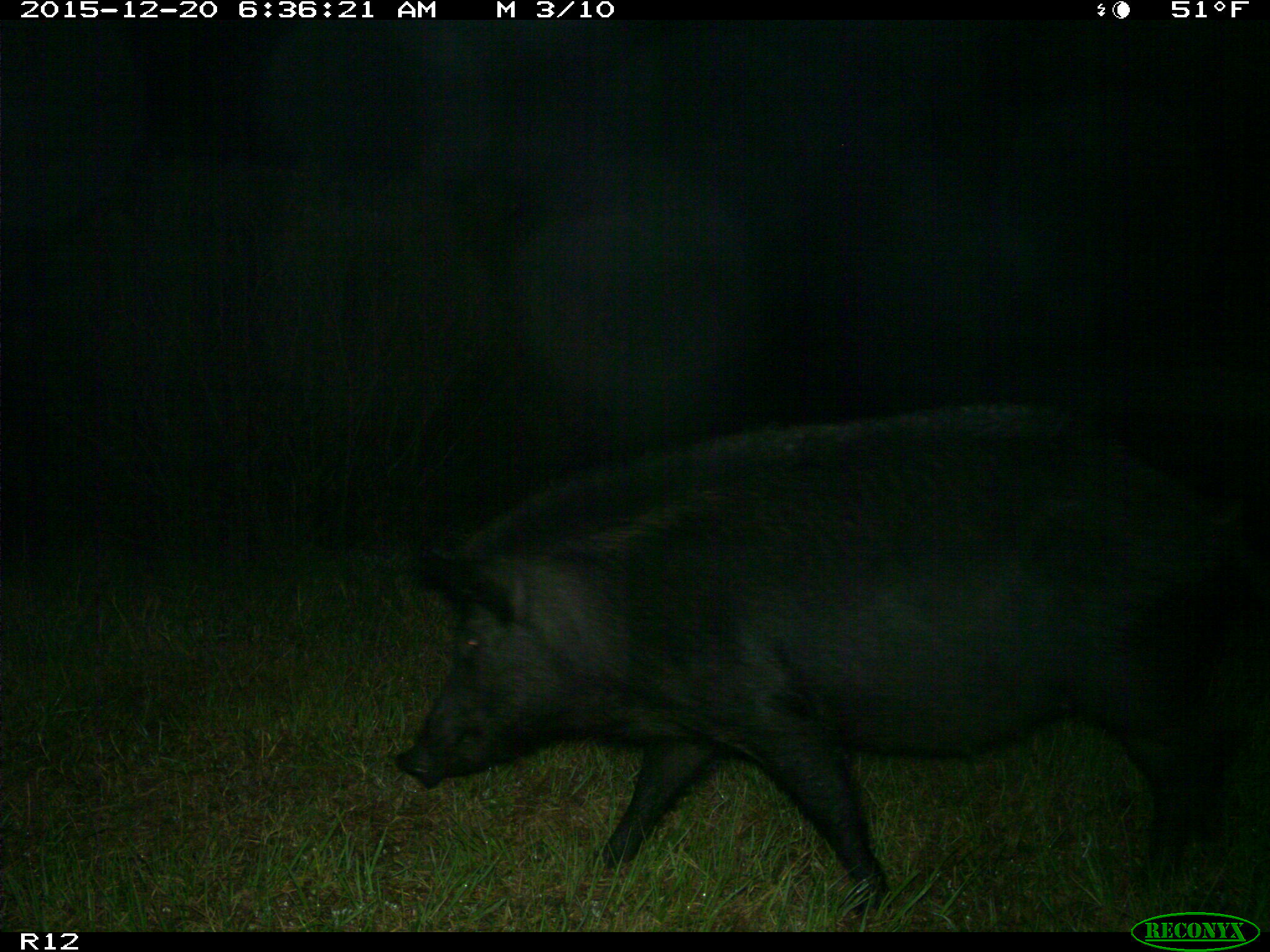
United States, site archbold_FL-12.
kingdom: Animalia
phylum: Chordata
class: Mammalia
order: Artiodactyla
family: Suidae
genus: Sus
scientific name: Sus scrofa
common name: wild boar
Sus scrofa (wild boar).